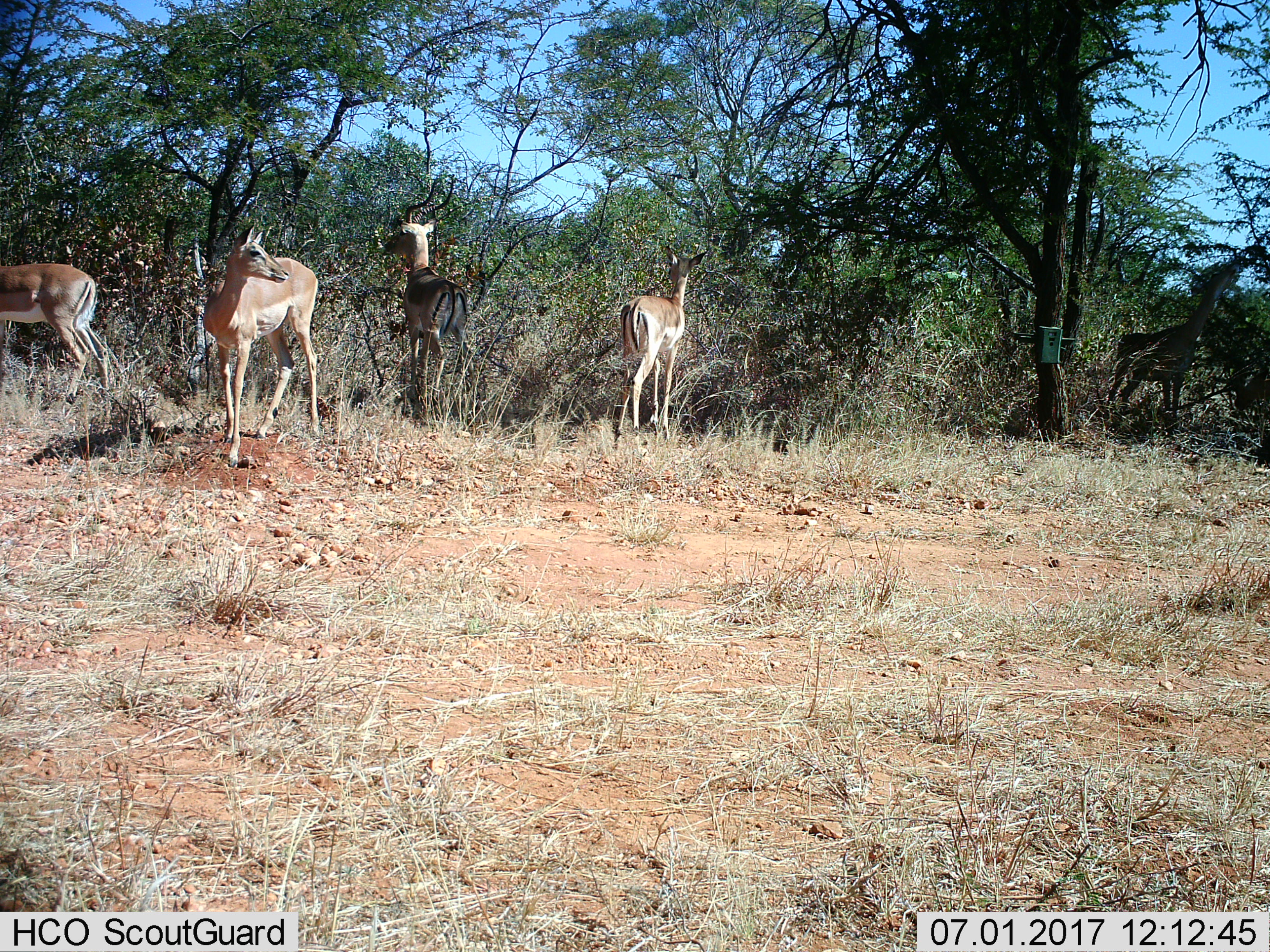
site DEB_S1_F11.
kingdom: Animalia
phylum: Chordata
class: Mammalia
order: Artiodactyla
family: Bovidae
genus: Aepyceros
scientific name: Aepyceros melampus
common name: impala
Impala (Aepyceros melampus), count 5. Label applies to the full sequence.